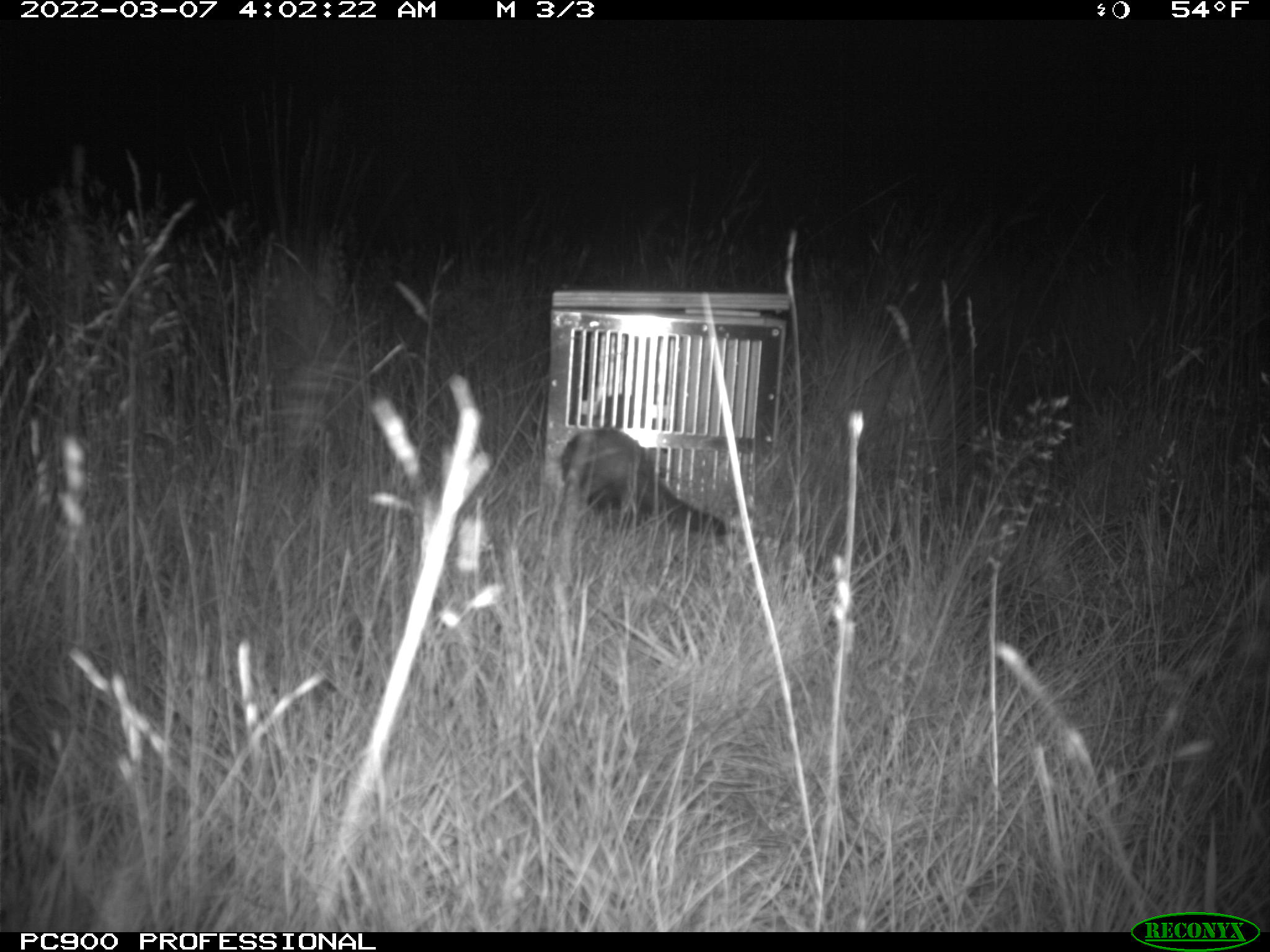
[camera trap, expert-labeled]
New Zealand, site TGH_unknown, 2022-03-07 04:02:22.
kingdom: Animalia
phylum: Chordata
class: Mammalia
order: Carnivora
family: Mustelidae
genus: Mustela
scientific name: Mustela furo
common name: ferret